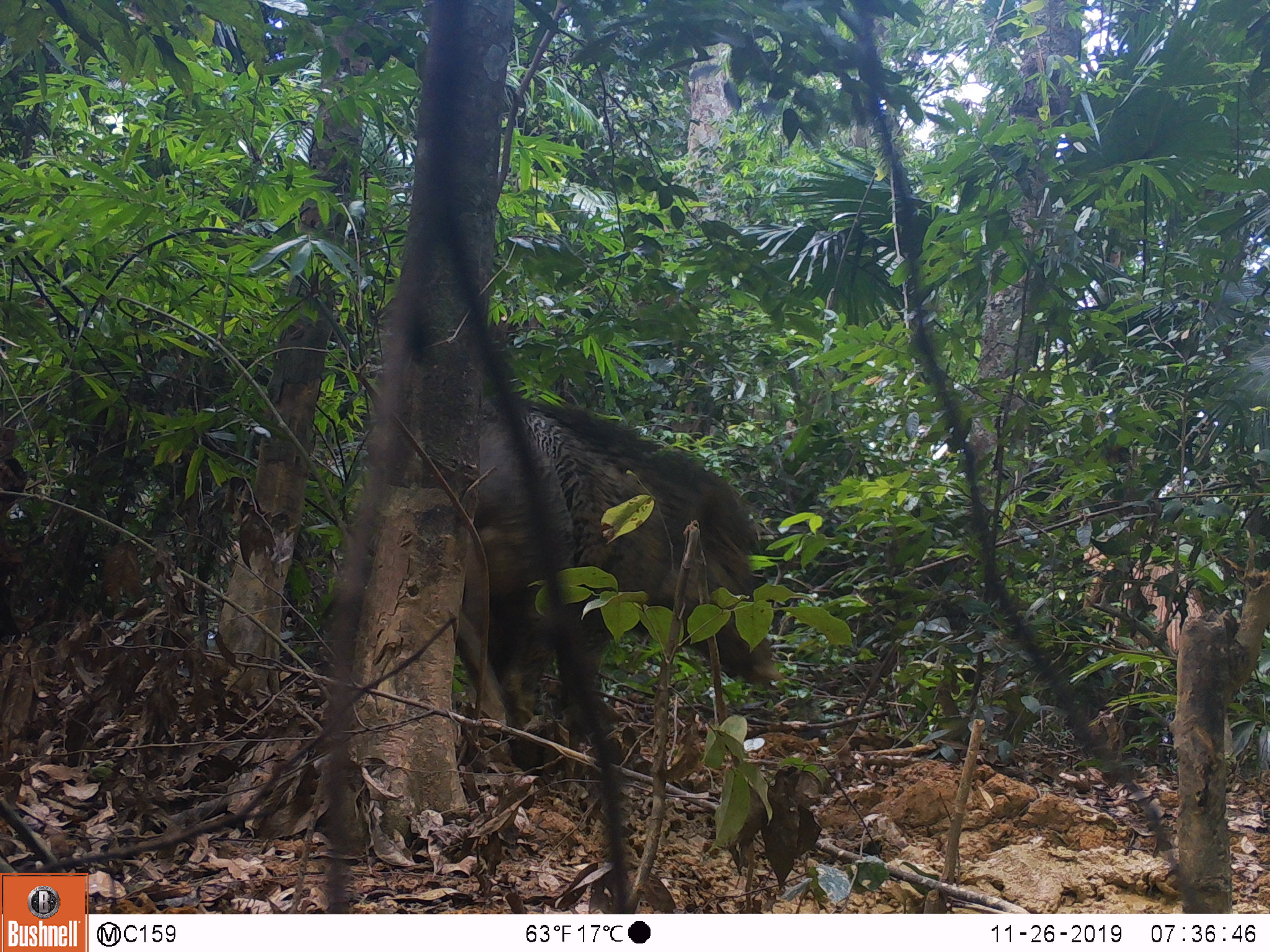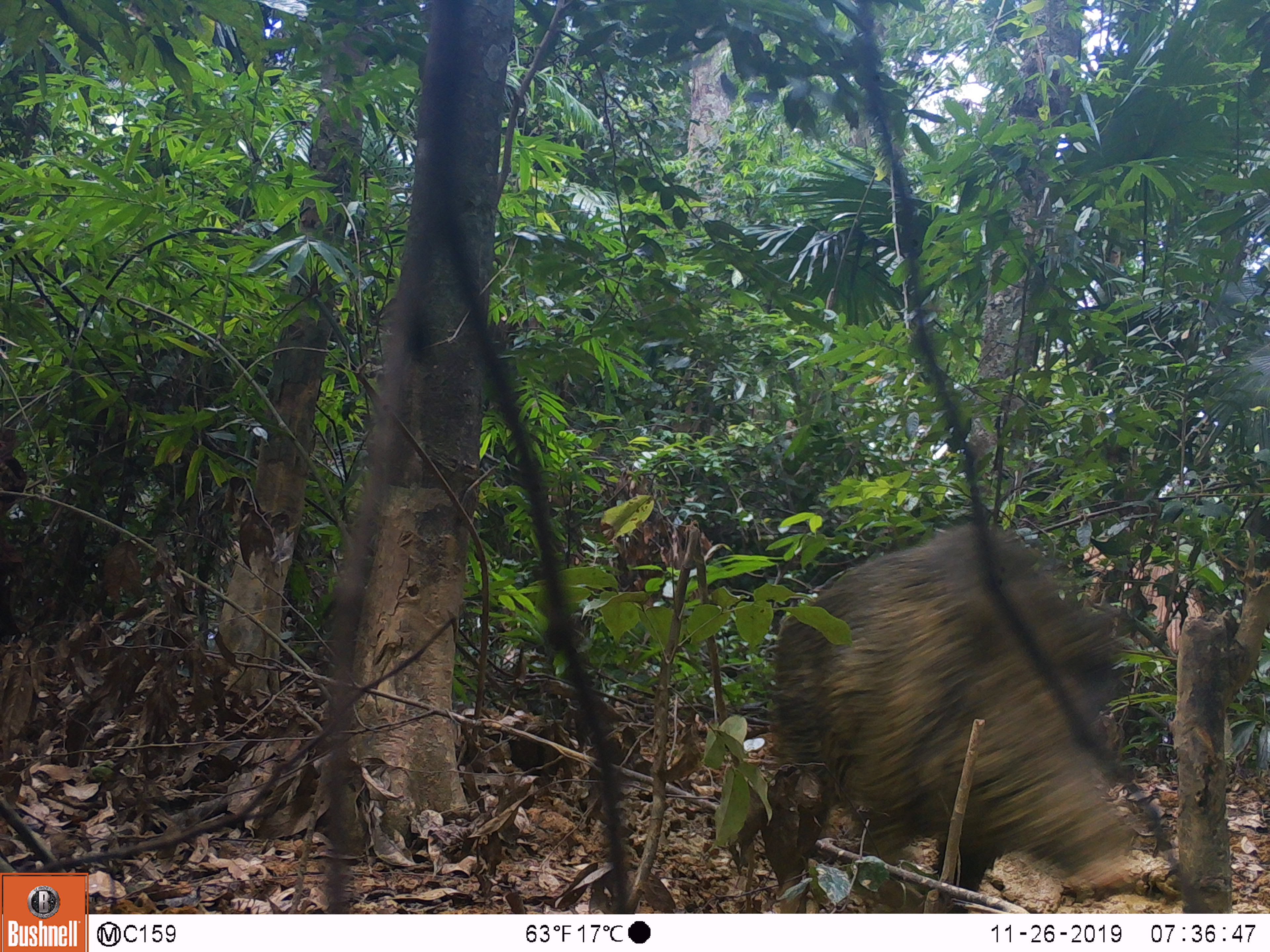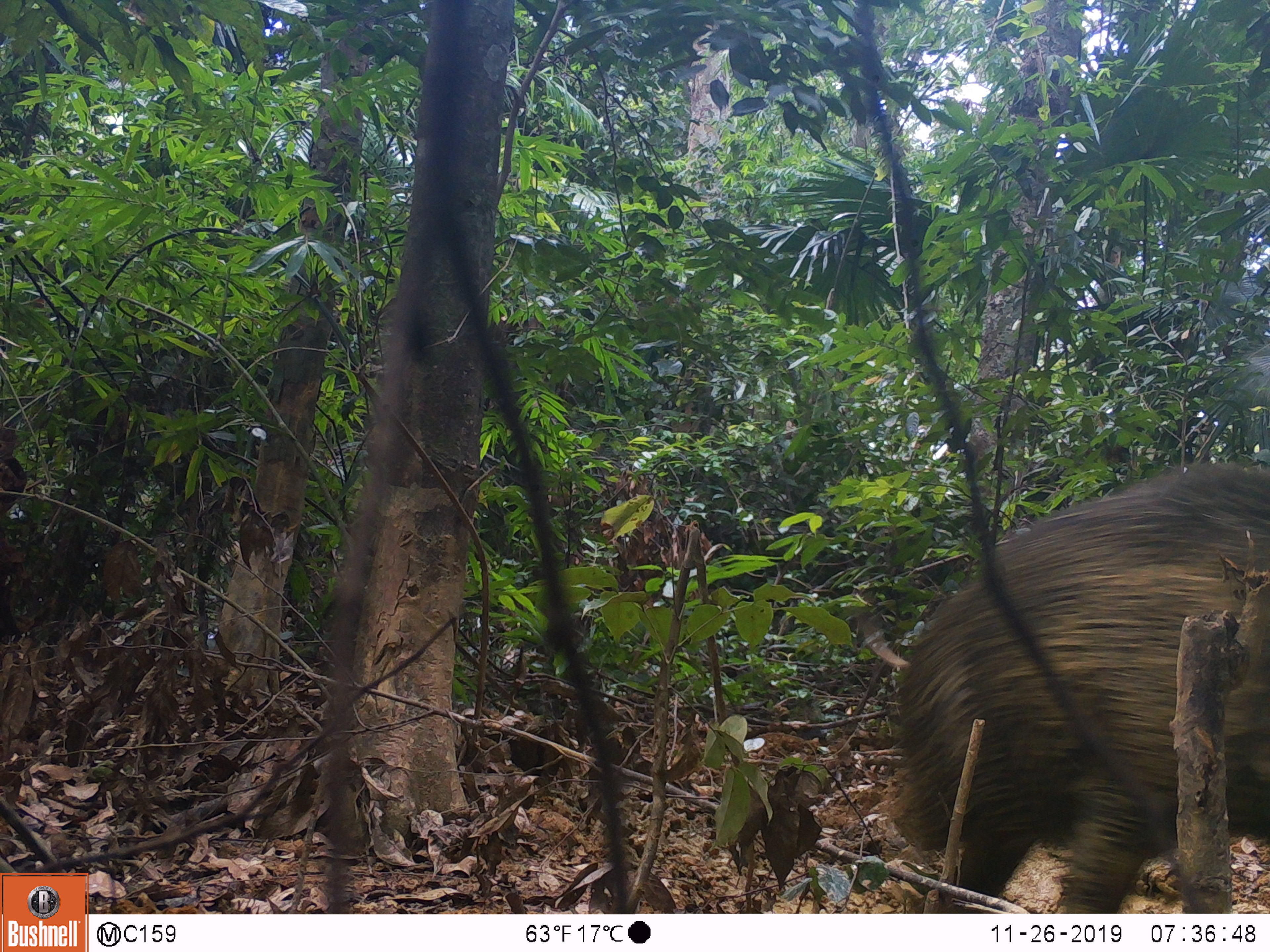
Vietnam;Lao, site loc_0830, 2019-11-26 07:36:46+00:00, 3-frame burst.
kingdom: Animalia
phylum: Chordata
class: Mammalia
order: Artiodactyla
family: Suidae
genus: Sus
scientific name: Sus scrofa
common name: eurasian wild pig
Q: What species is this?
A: Eurasian wild pig (Sus scrofa).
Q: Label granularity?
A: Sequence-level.